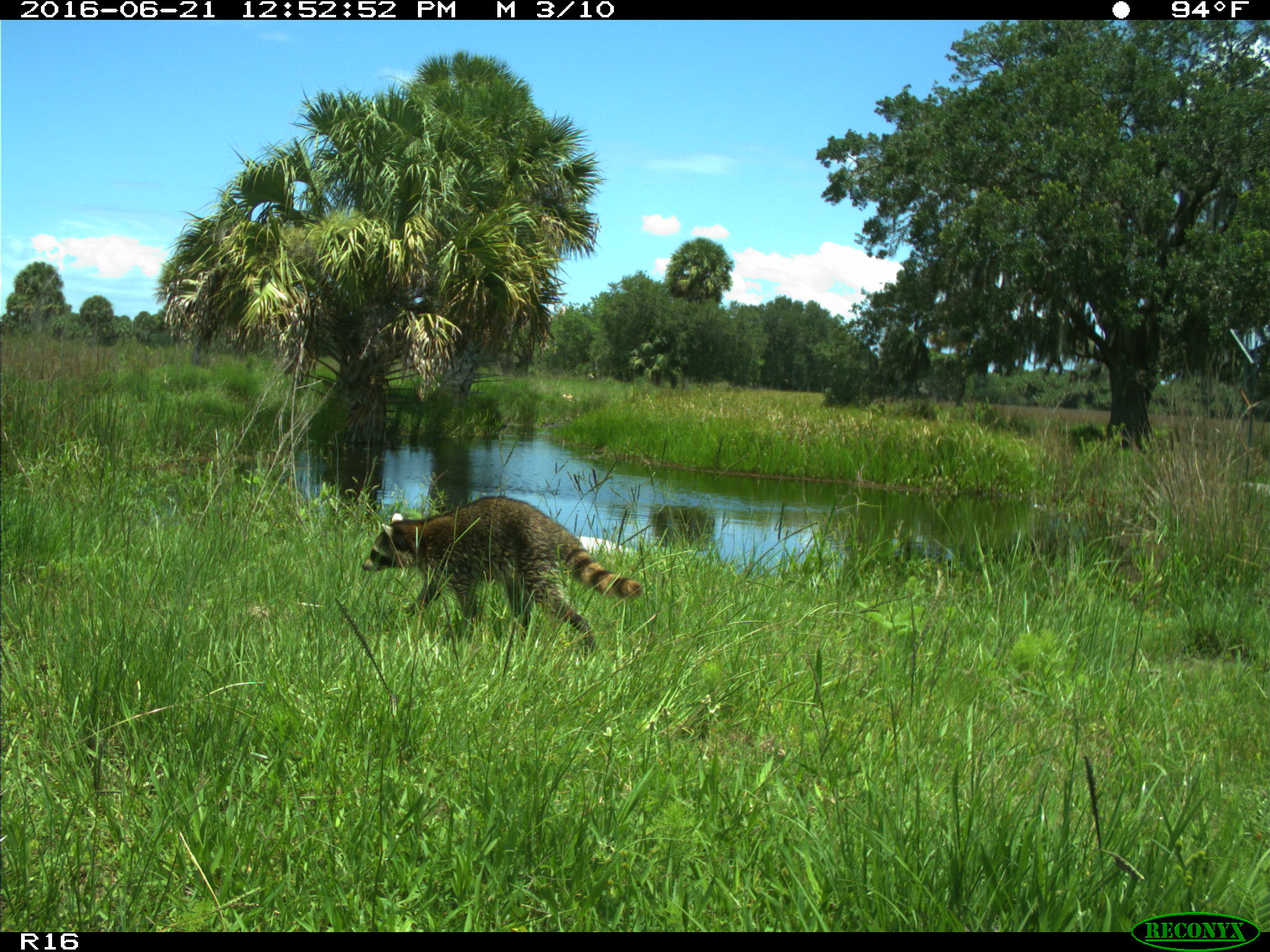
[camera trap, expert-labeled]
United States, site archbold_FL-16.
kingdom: Animalia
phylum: Chordata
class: Mammalia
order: Carnivora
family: Procyonidae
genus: Procyon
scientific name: Procyon lotor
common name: common raccoon